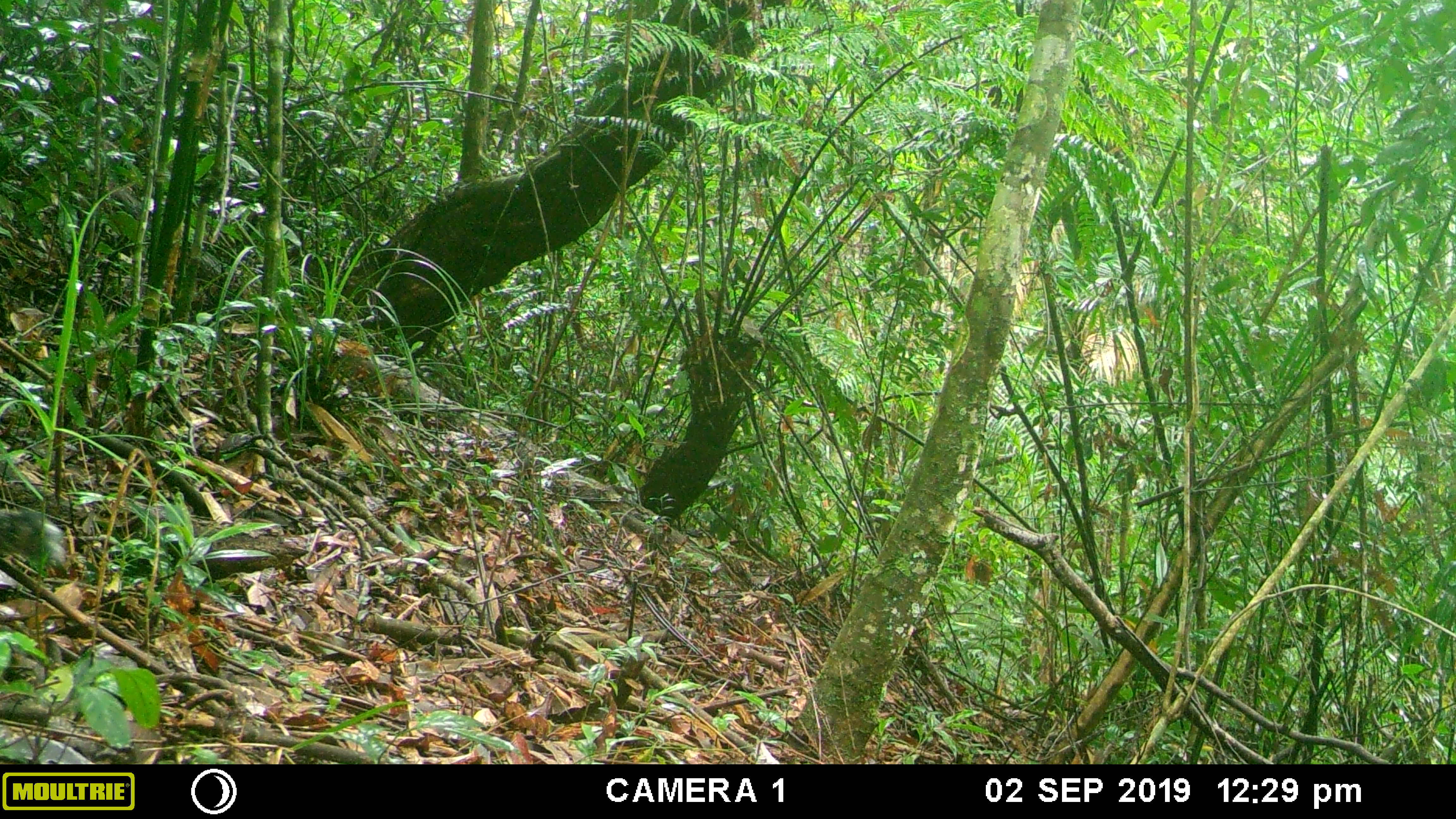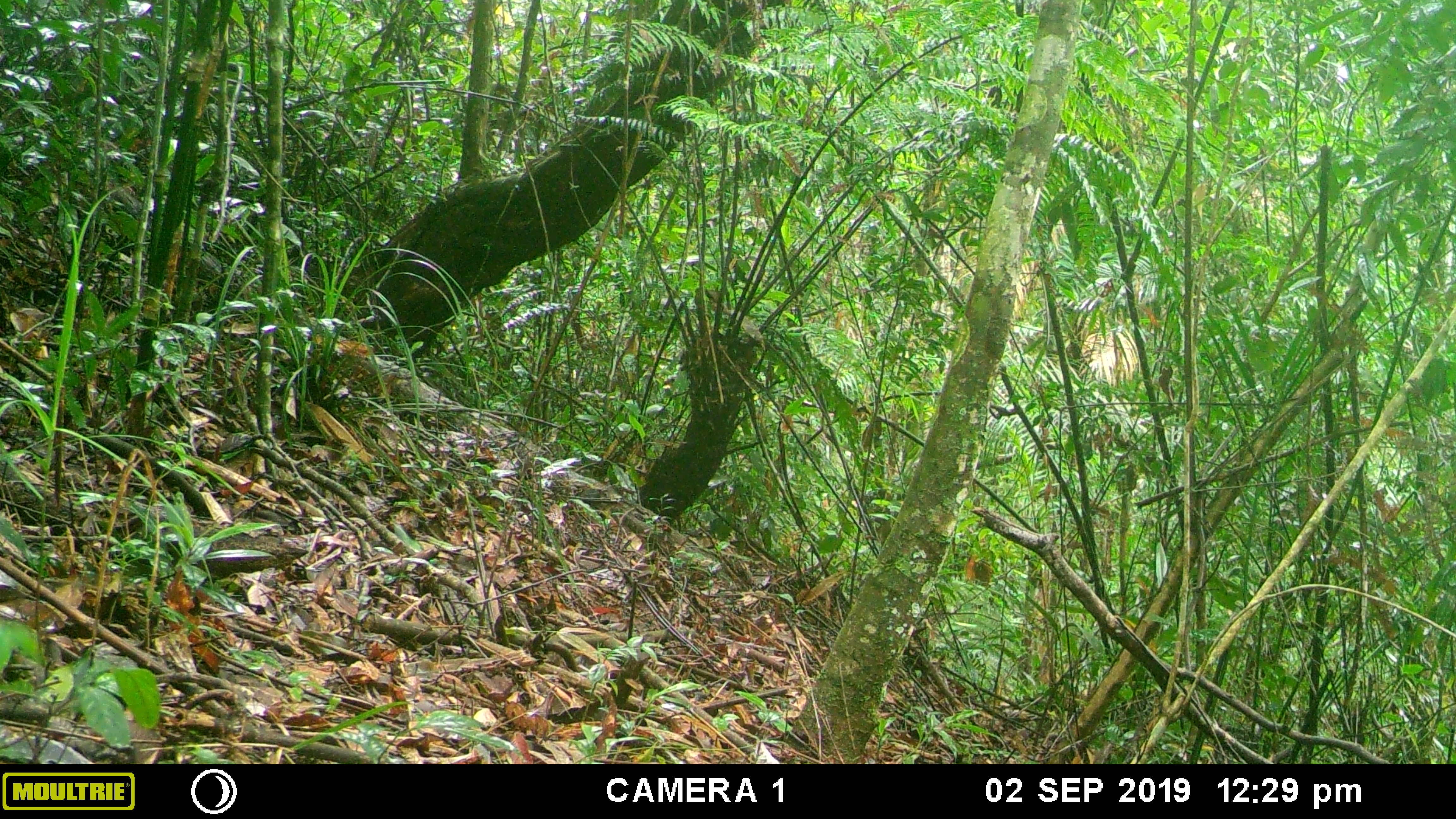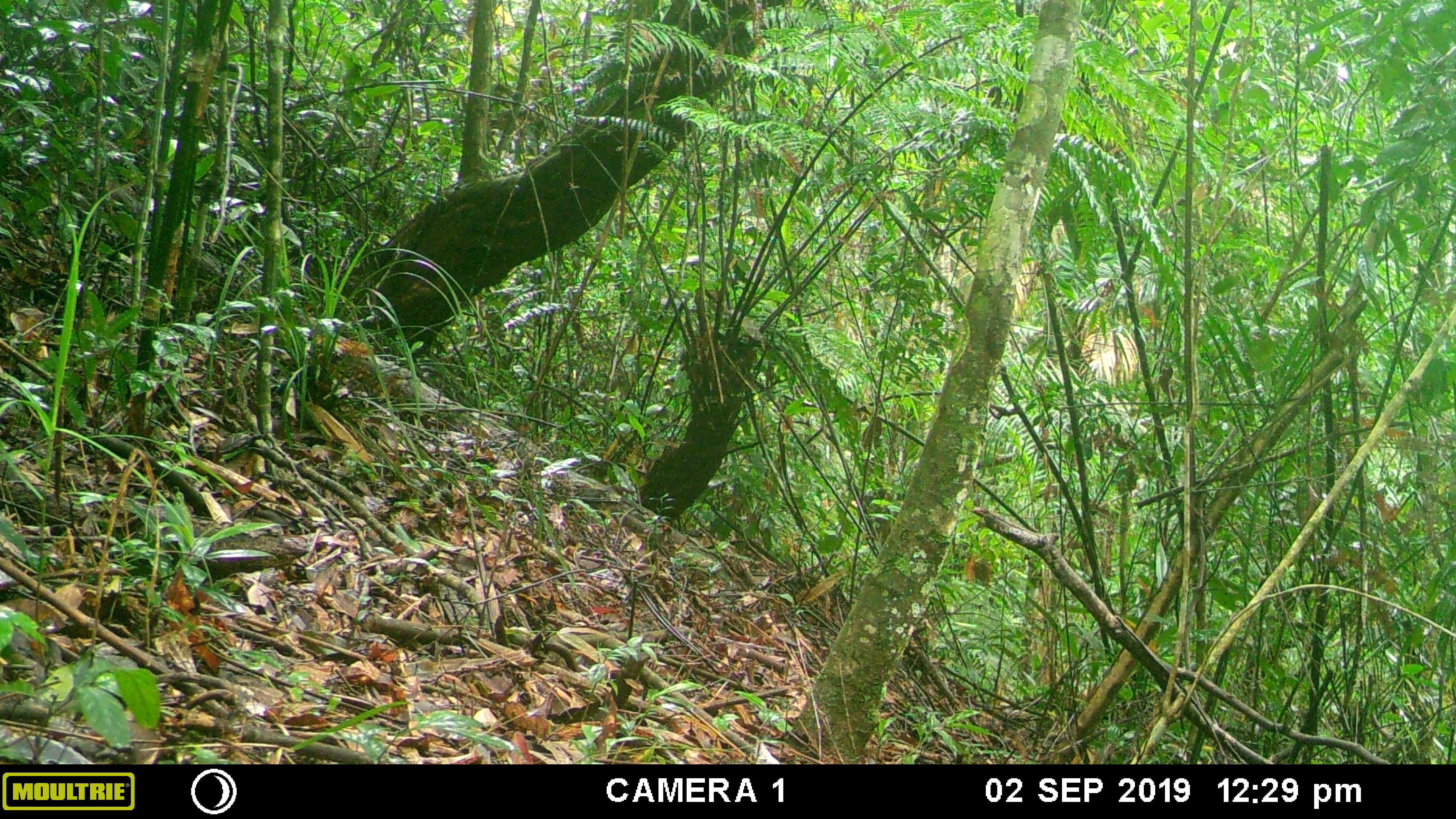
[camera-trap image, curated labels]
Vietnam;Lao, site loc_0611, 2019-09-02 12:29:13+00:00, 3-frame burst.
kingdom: Animalia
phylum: Chordata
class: Mammalia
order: Rodentia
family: Sciuridae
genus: Dremomys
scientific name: Dremomys rufigenis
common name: red-cheeked squirrel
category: red cheeked squirrel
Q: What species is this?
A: Red cheeked squirrel (red-cheeked squirrel) (Dremomys rufigenis).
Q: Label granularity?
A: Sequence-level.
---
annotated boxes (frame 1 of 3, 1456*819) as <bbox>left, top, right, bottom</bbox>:
red cheeked squirrel: <bbox>0, 509, 66, 565</bbox>